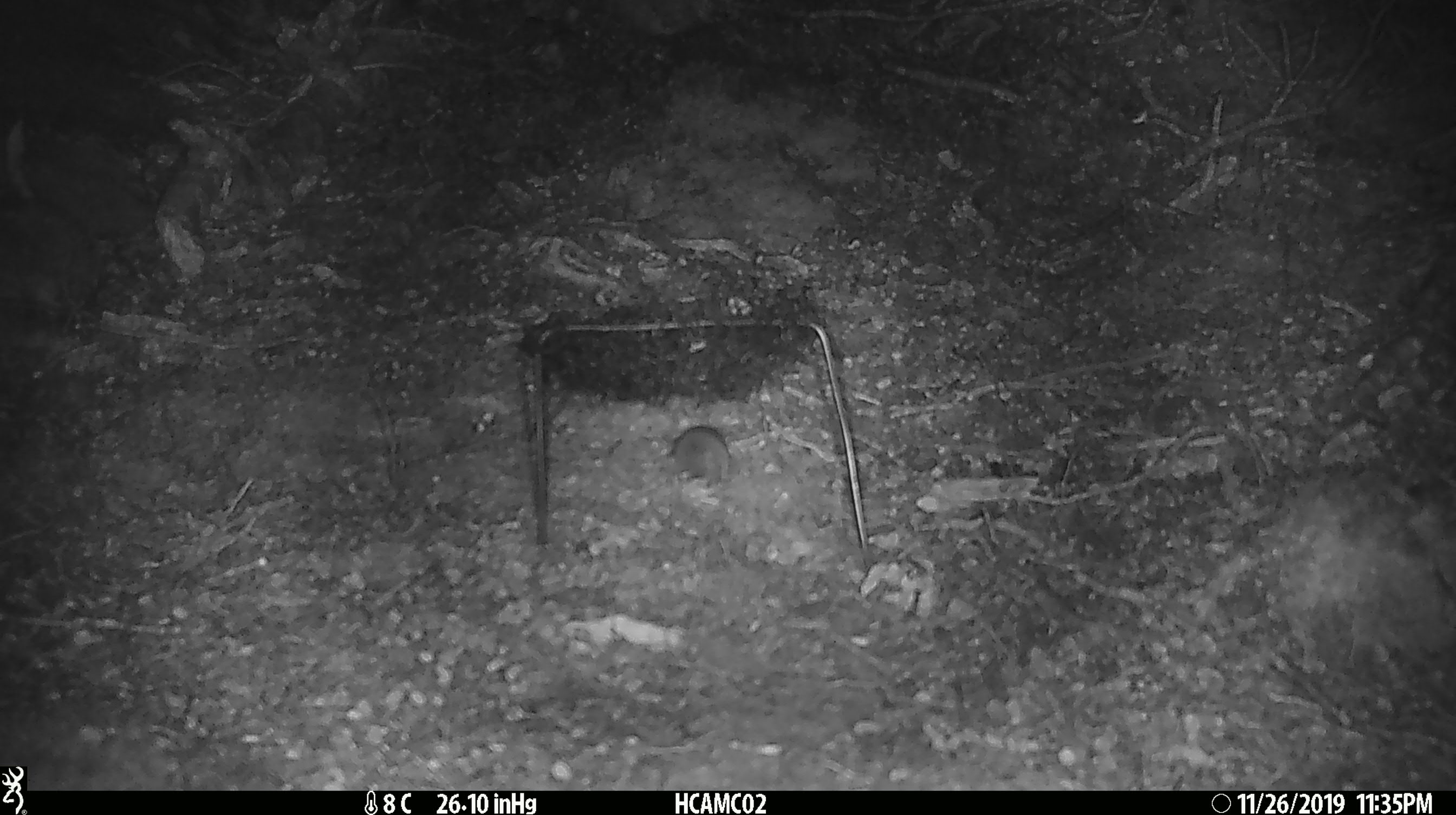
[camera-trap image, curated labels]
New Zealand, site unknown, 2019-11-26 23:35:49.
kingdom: Animalia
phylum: Chordata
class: Mammalia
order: Rodentia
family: Muridae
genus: Mus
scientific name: Mus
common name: mouse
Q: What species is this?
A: Mouse (Mus).